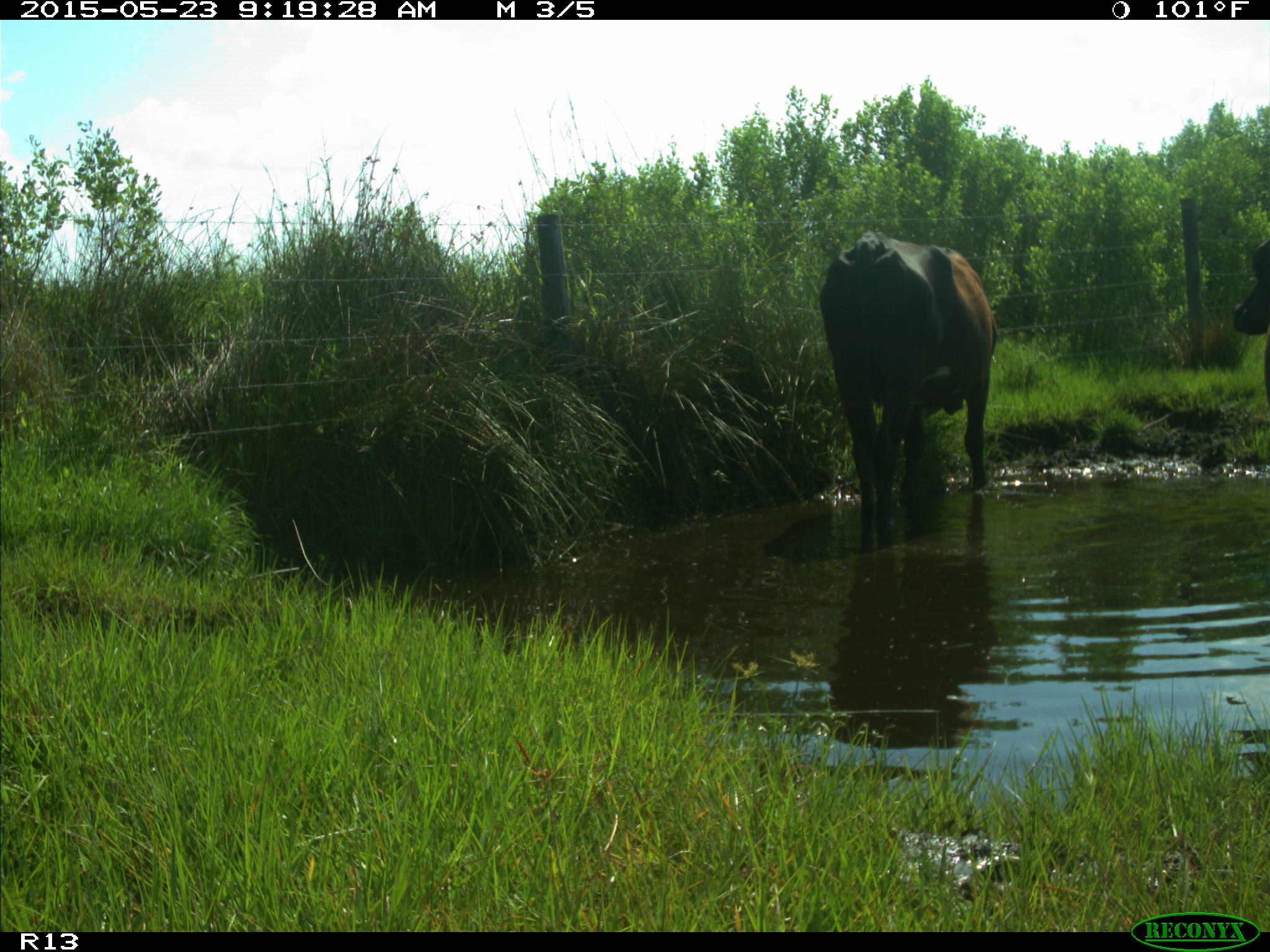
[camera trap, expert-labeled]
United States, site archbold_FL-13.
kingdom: Animalia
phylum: Chordata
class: Mammalia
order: Artiodactyla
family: Bovidae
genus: Bos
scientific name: Bos taurus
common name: domestic cow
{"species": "Bos taurus (domestic cow)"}